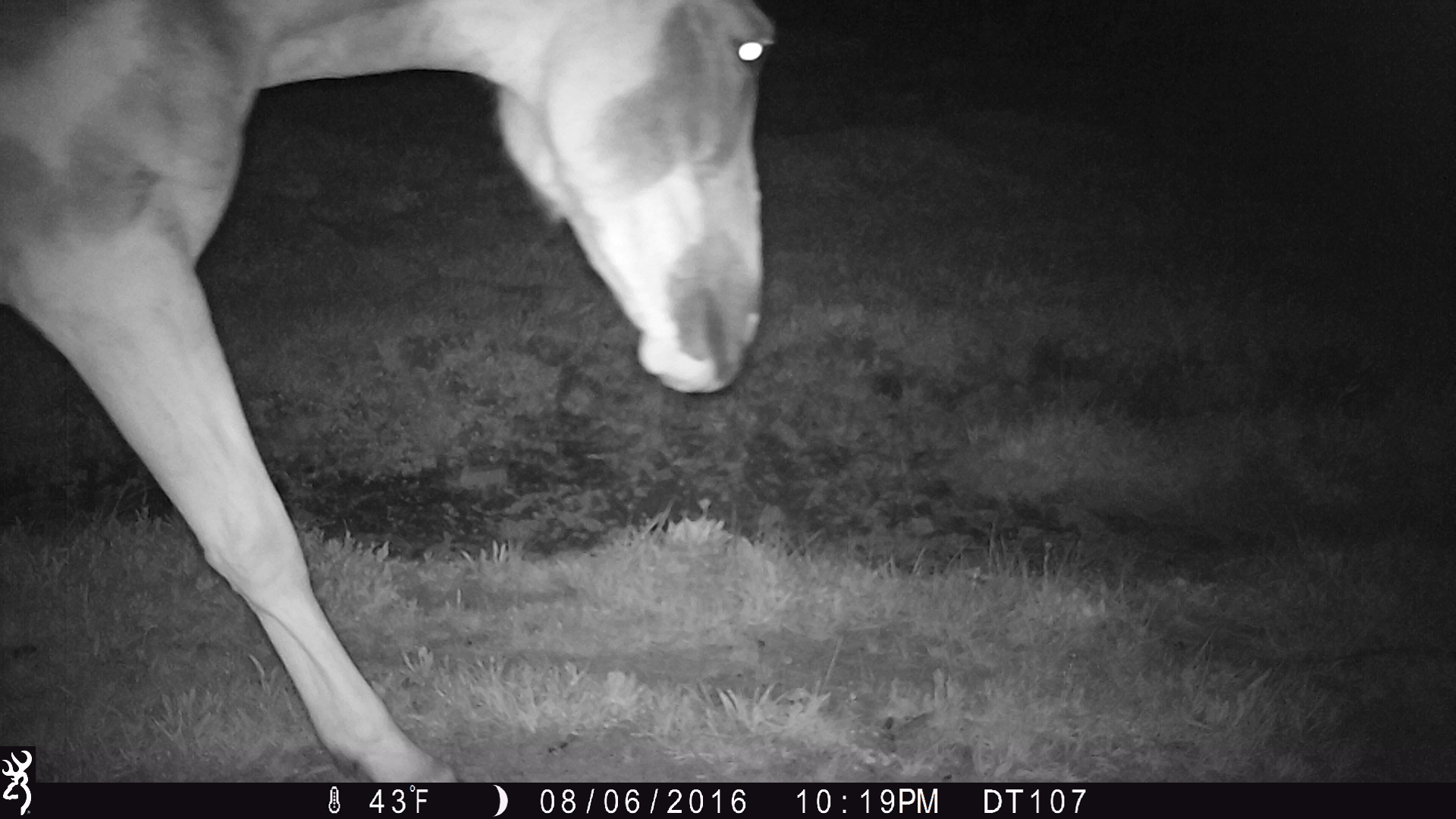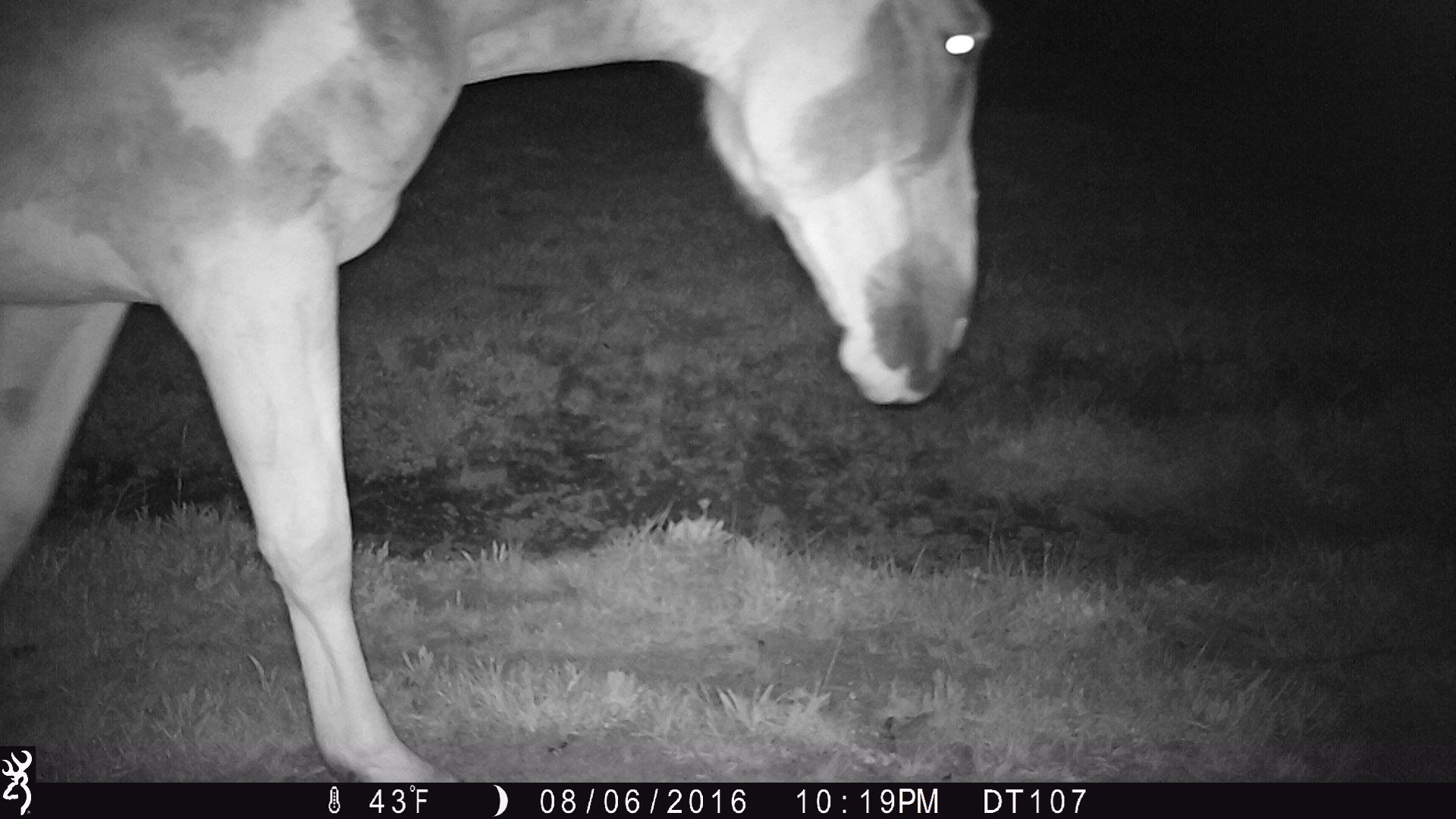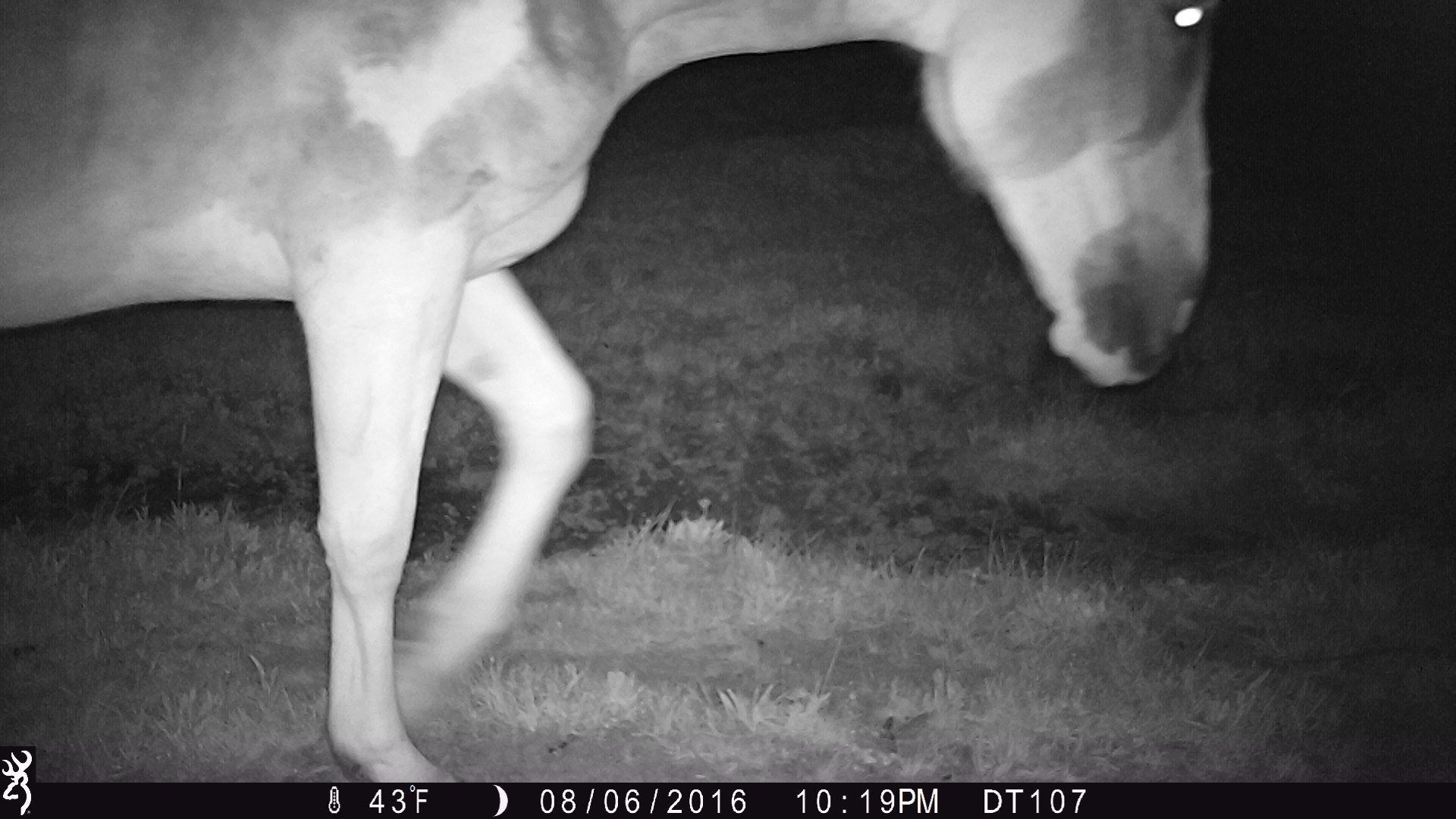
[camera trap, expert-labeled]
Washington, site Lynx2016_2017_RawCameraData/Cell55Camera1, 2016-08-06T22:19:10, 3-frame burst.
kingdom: Animalia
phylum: Chordata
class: Mammalia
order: Perissodactyla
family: Equidae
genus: Equus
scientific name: Equus caballus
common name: domestic horse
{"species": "domestic horse (Equus caballus)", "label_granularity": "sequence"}